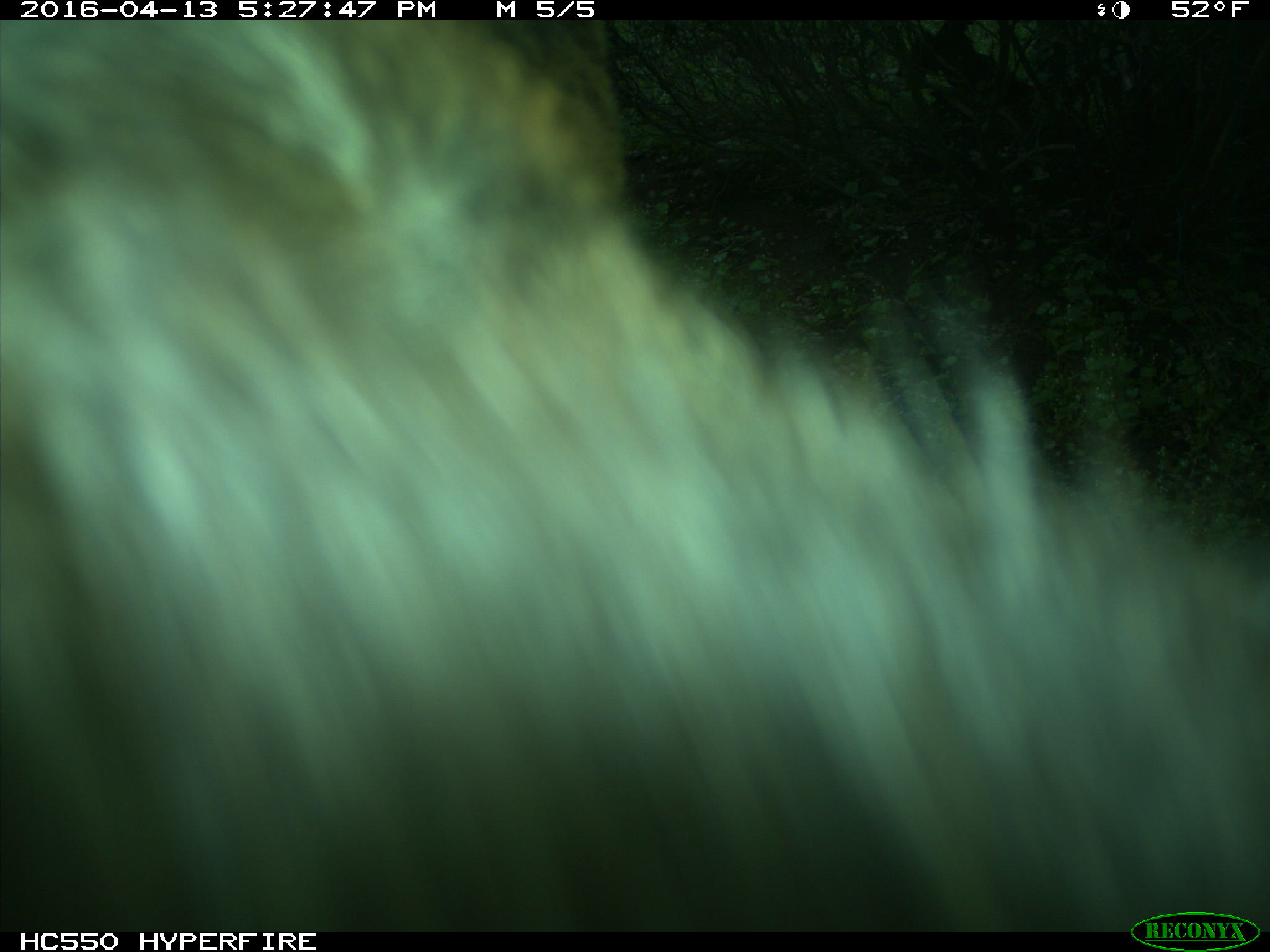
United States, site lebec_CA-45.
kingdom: Animalia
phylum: Chordata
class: Mammalia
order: Artiodactyla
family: Bovidae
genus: Bos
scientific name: Bos taurus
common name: domestic cow